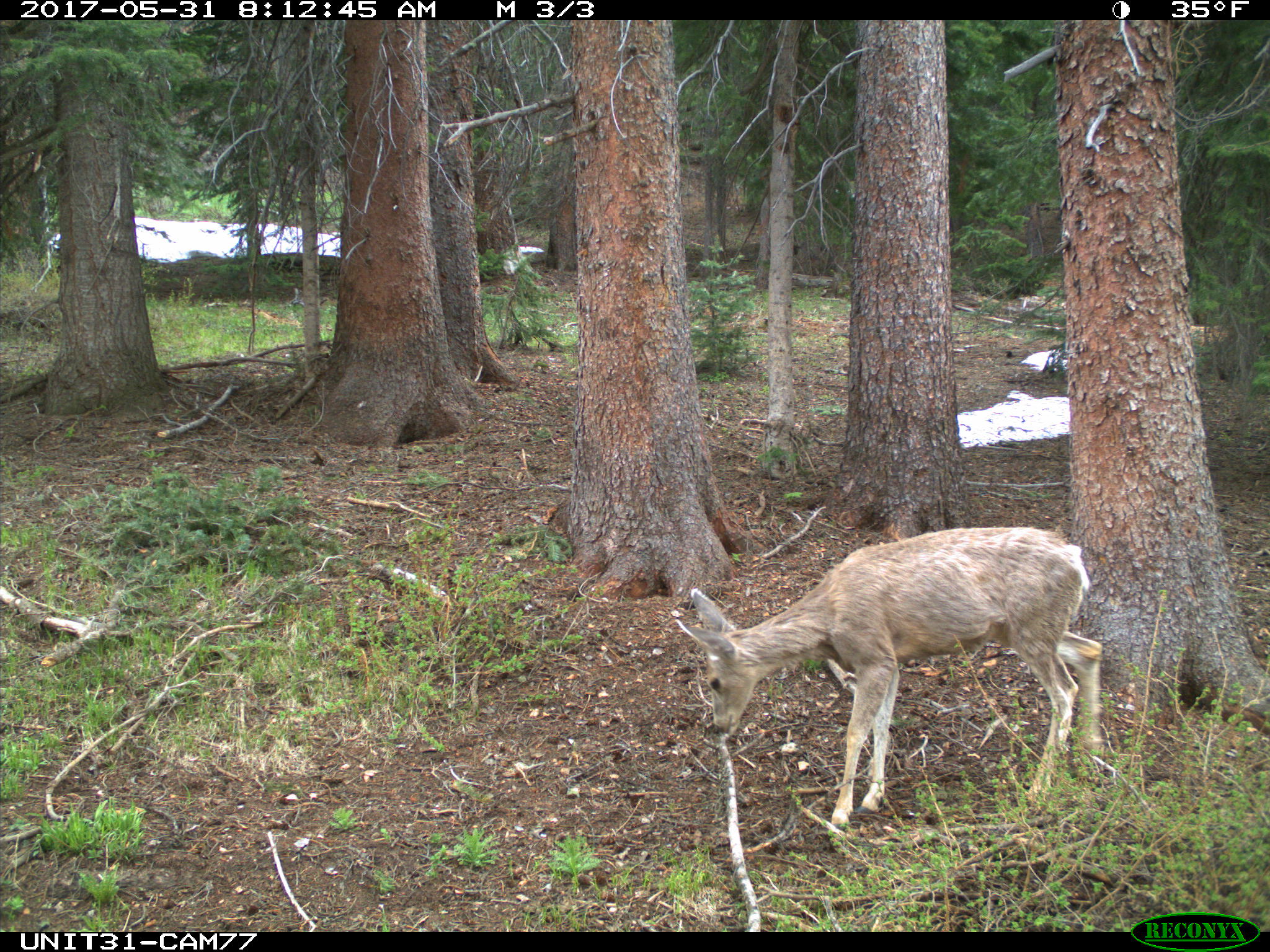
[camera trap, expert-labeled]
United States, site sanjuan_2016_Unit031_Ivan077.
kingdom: Animalia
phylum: Chordata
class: Mammalia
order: Artiodactyla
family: Cervidae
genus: Odocoileus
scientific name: Odocoileus hemionus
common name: mule deer